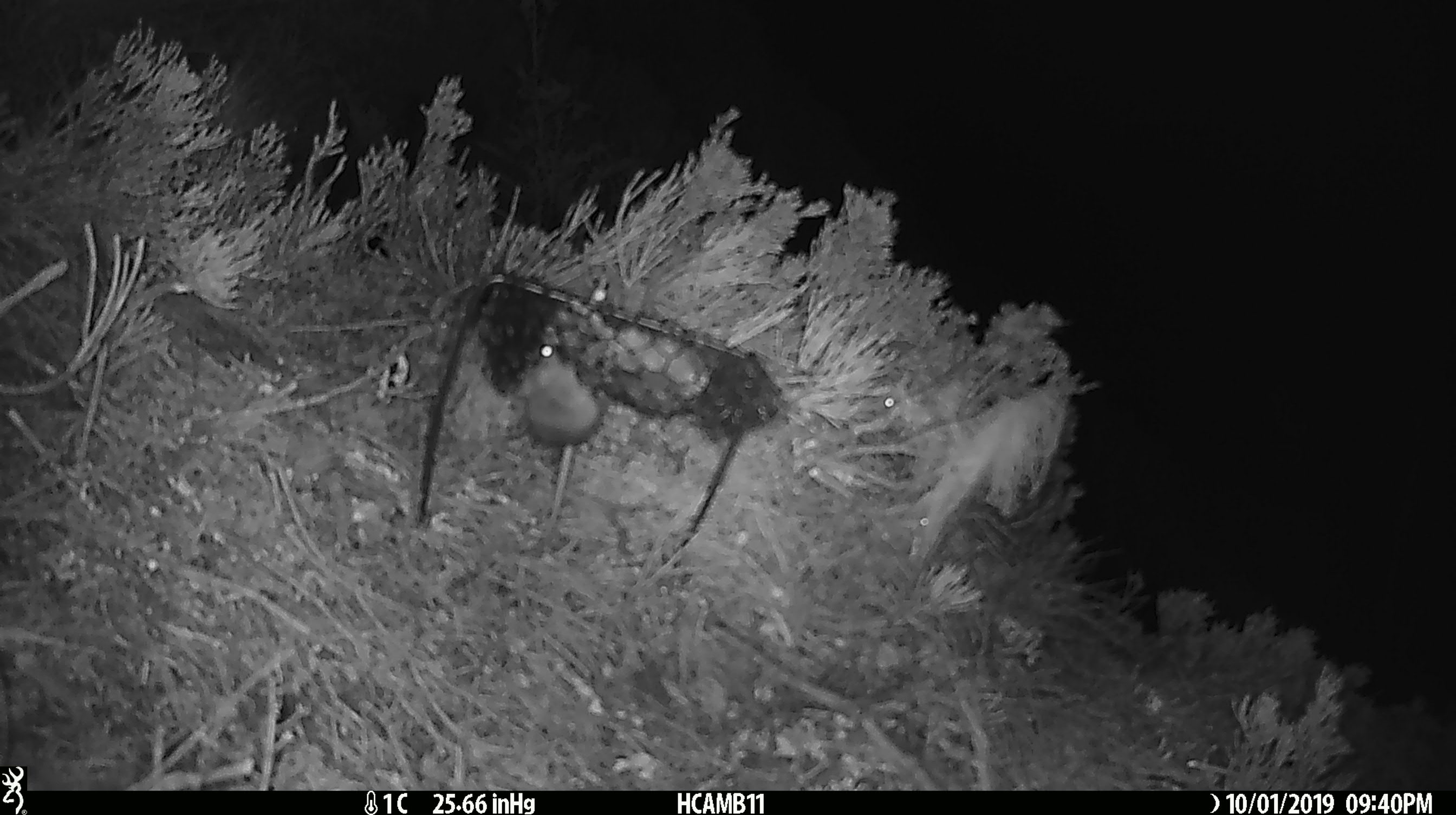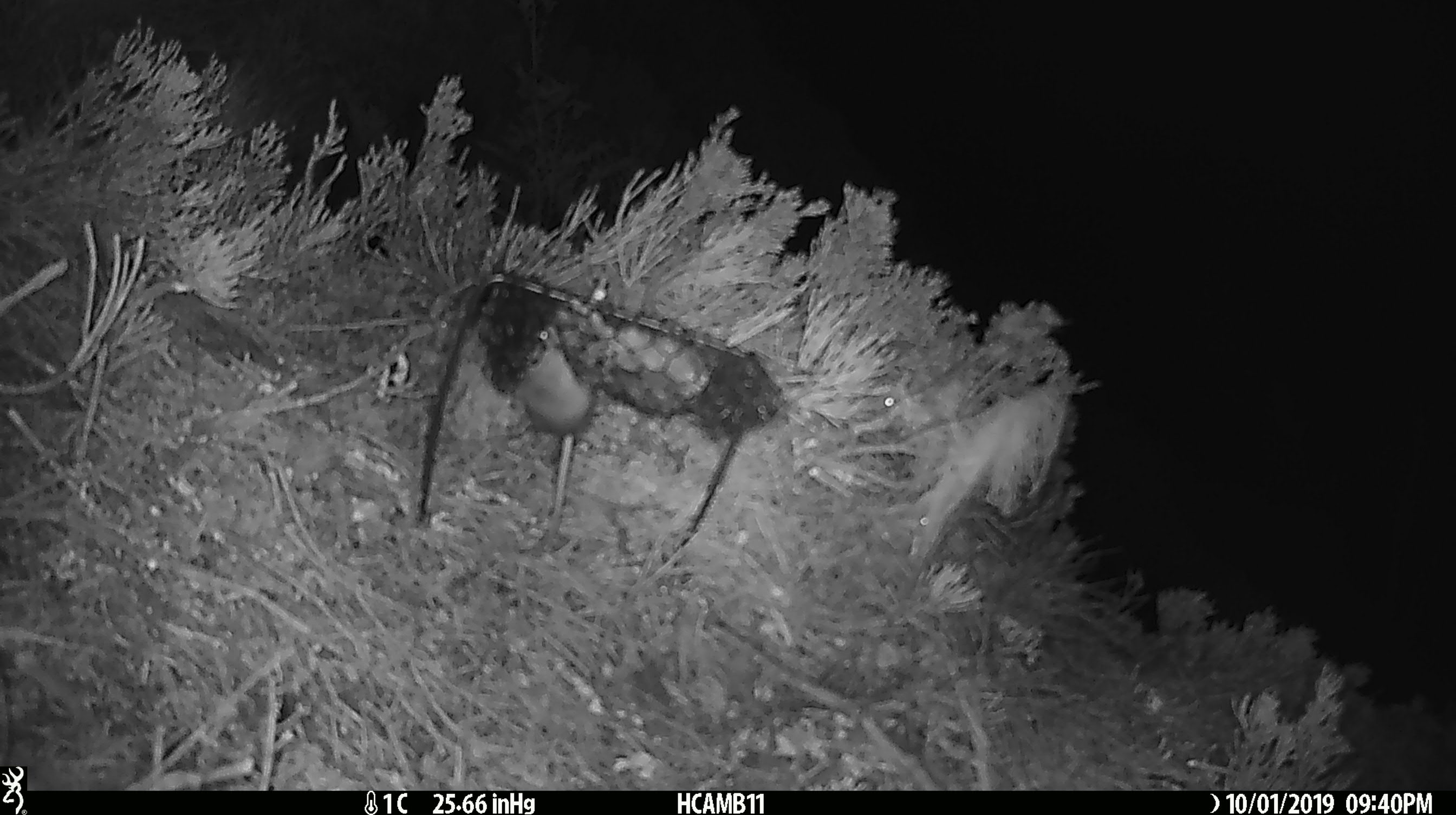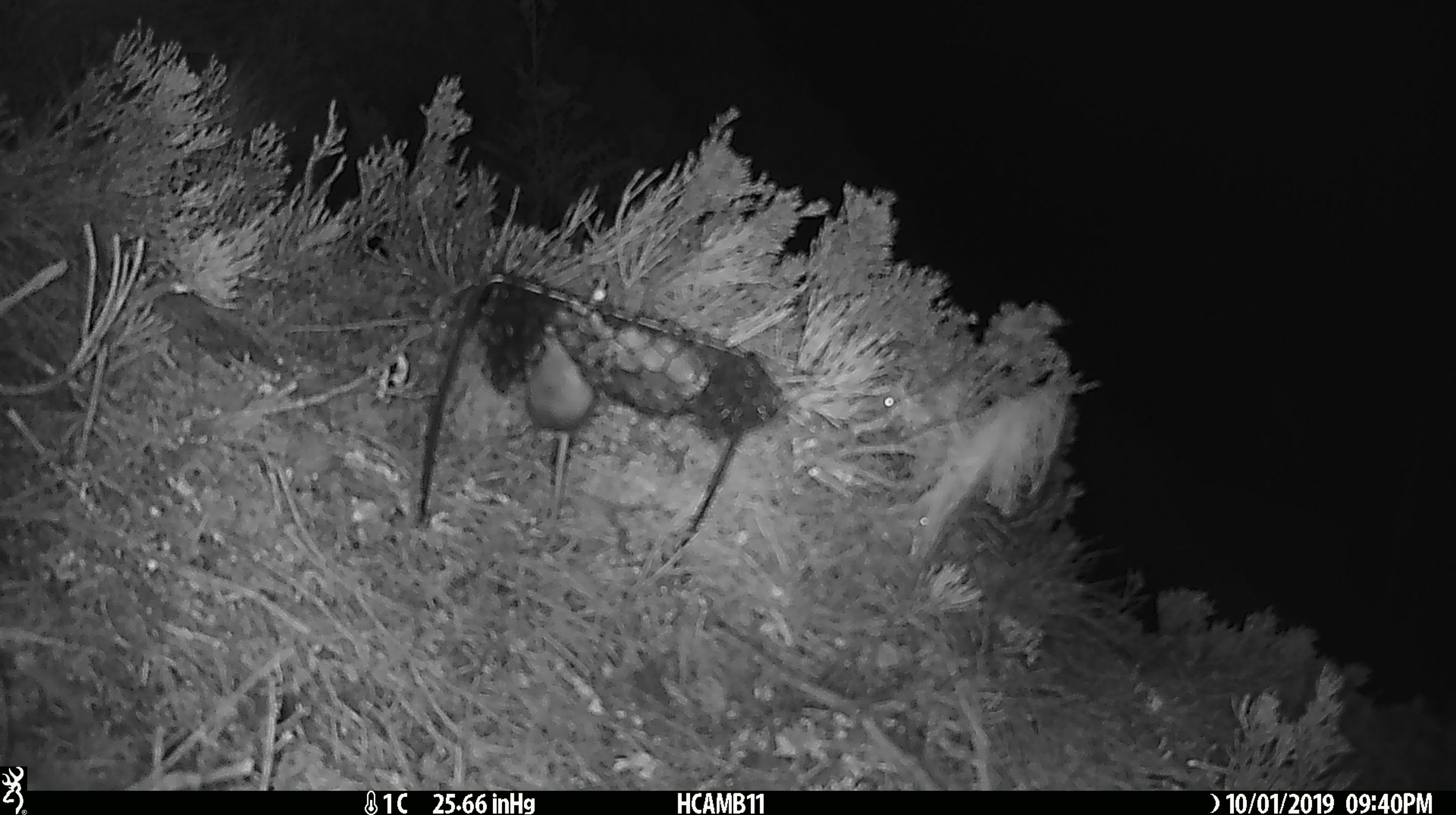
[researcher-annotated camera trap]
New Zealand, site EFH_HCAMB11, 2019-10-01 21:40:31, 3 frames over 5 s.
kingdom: Animalia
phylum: Chordata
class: Mammalia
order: Rodentia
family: Muridae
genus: Mus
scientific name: Mus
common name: mouse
Mouse (Mus).